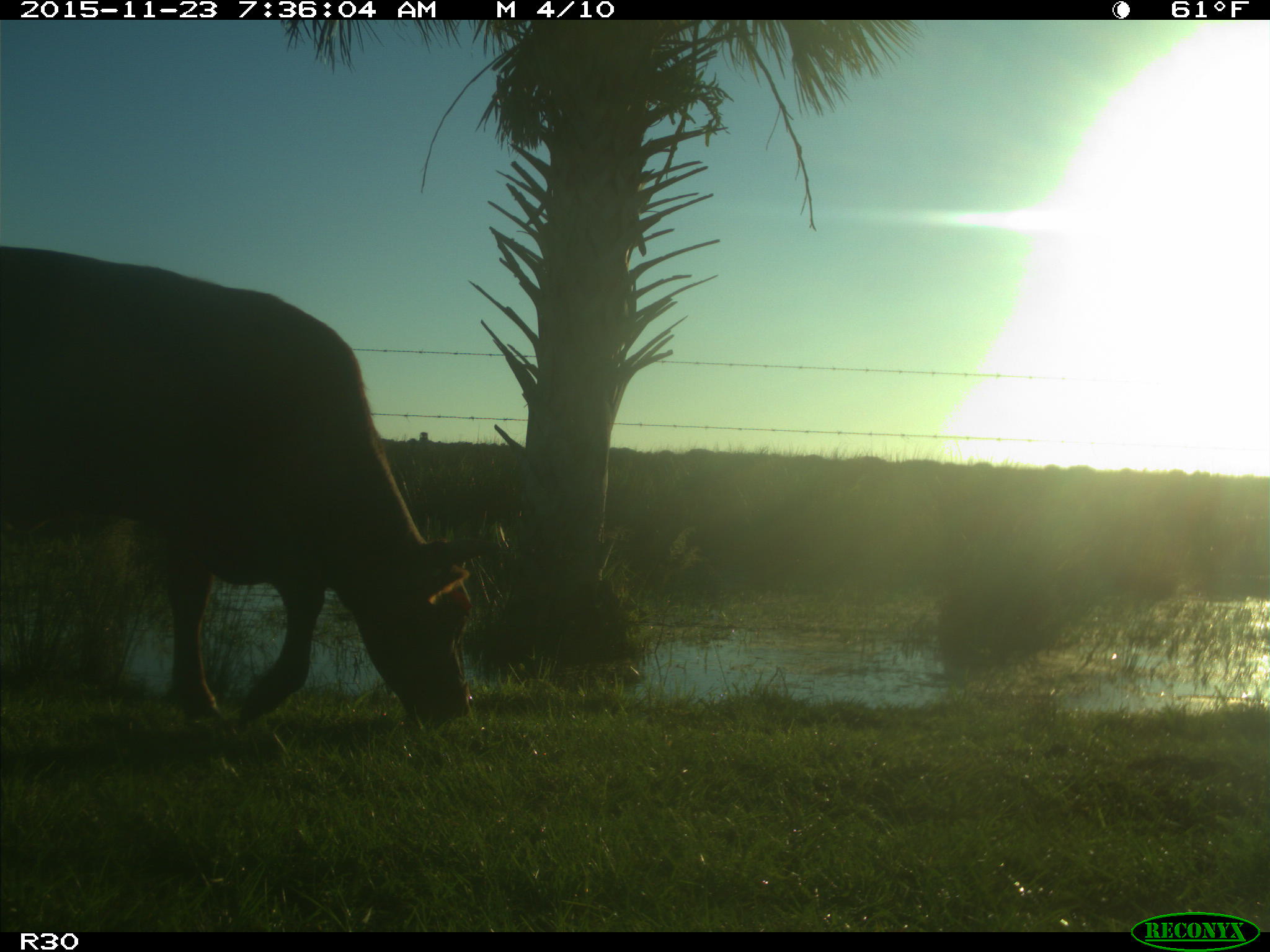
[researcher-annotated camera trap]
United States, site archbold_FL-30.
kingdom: Animalia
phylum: Chordata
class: Mammalia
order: Artiodactyla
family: Bovidae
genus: Bos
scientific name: Bos taurus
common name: domestic cow